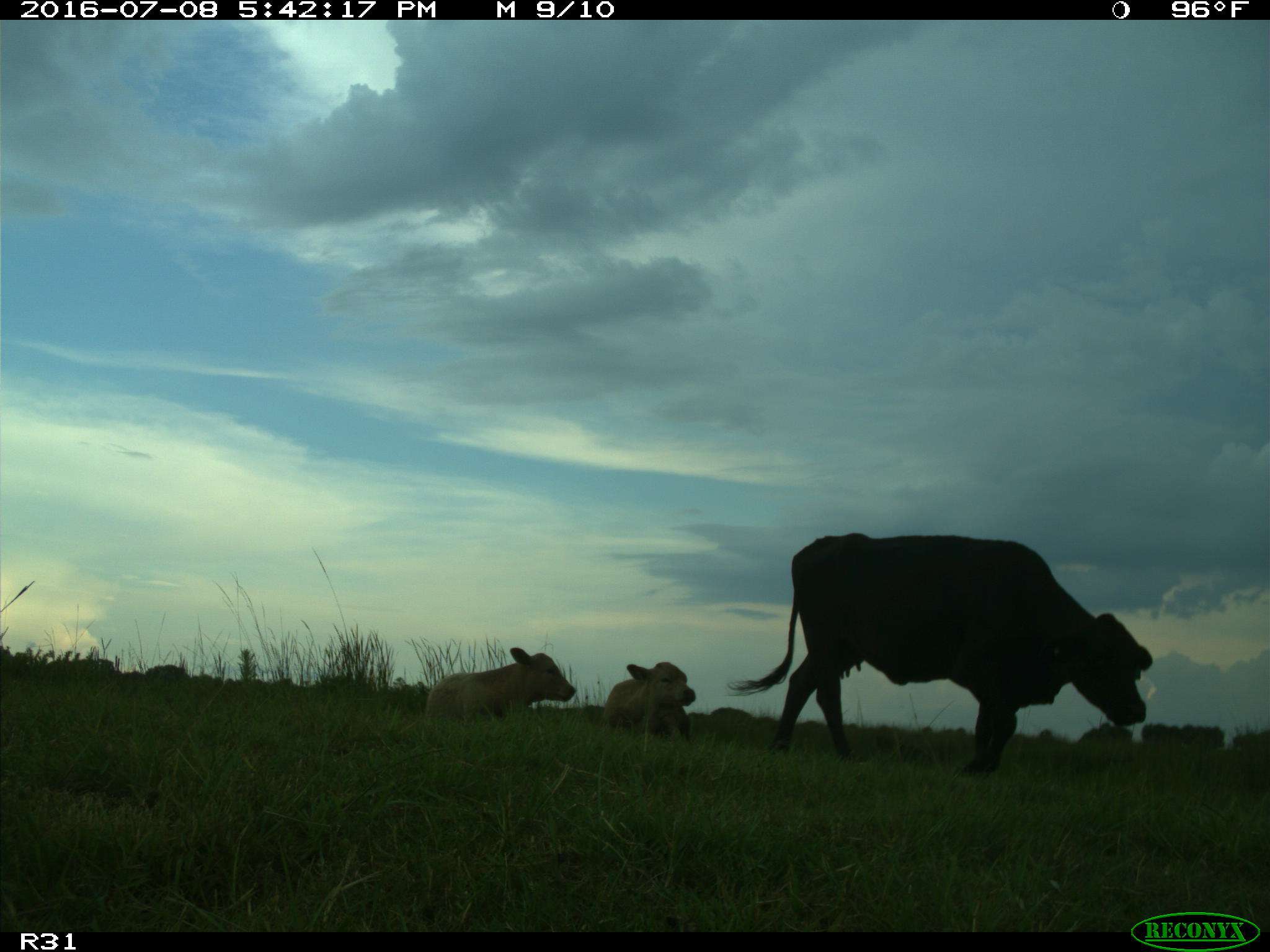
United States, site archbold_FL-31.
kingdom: Animalia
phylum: Chordata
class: Mammalia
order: Artiodactyla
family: Bovidae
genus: Bos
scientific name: Bos taurus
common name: domestic cow